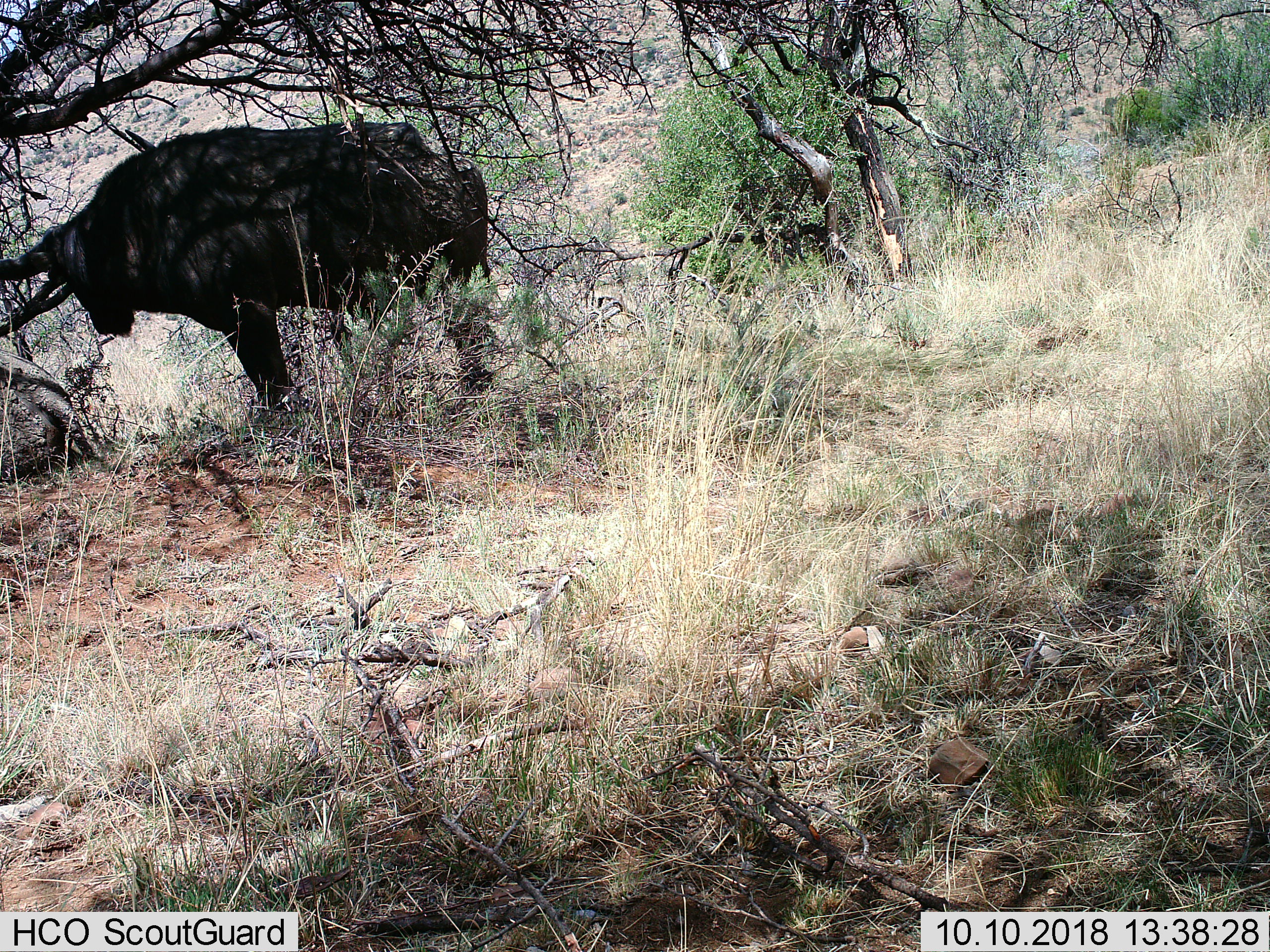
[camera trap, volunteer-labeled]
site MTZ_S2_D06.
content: unidentified animal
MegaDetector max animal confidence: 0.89